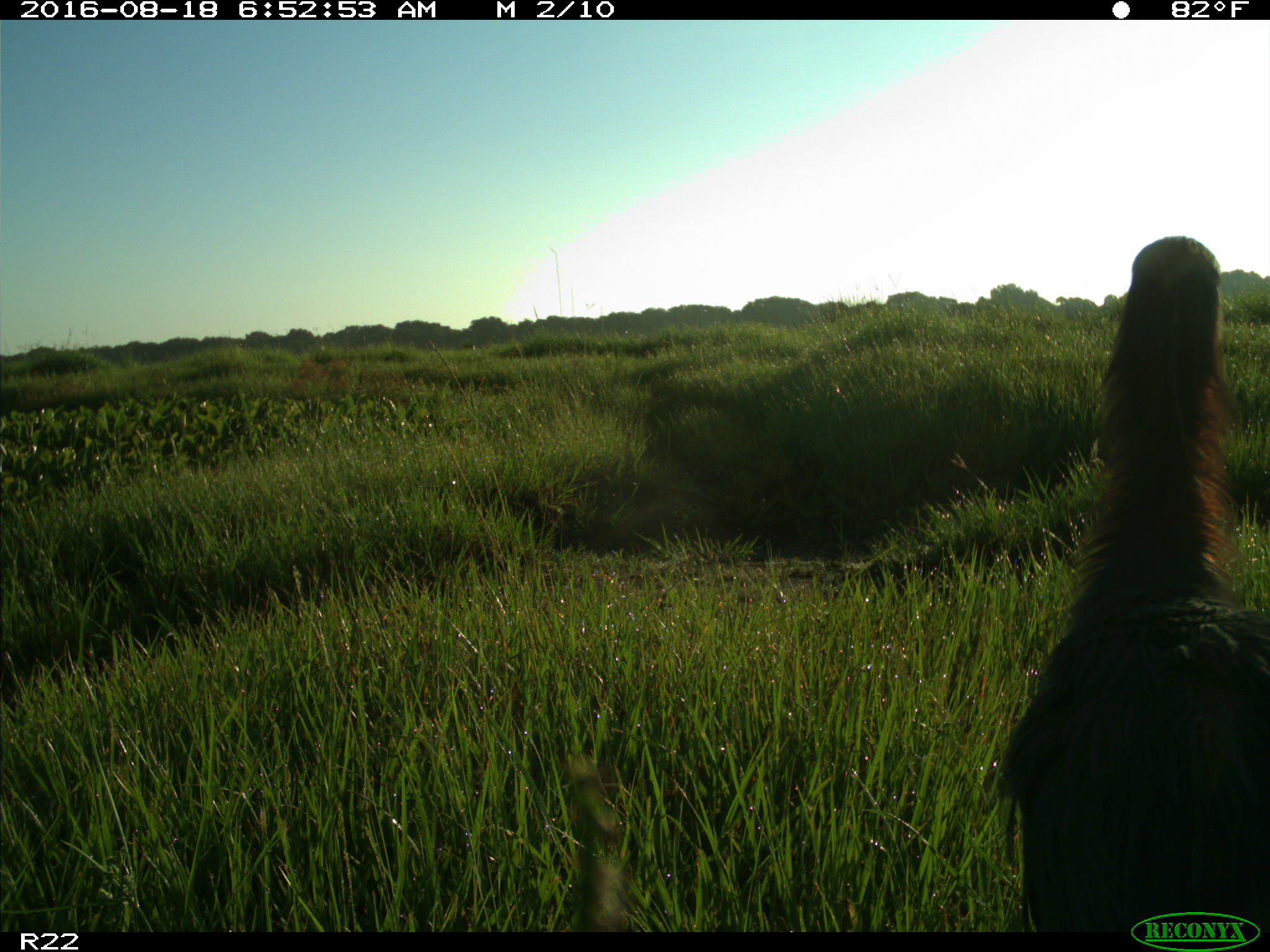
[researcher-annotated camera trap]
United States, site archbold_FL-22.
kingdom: Animalia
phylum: Chordata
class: Aves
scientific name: Aves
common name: birds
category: unidentified bird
Unidentified bird (birds) (Aves).